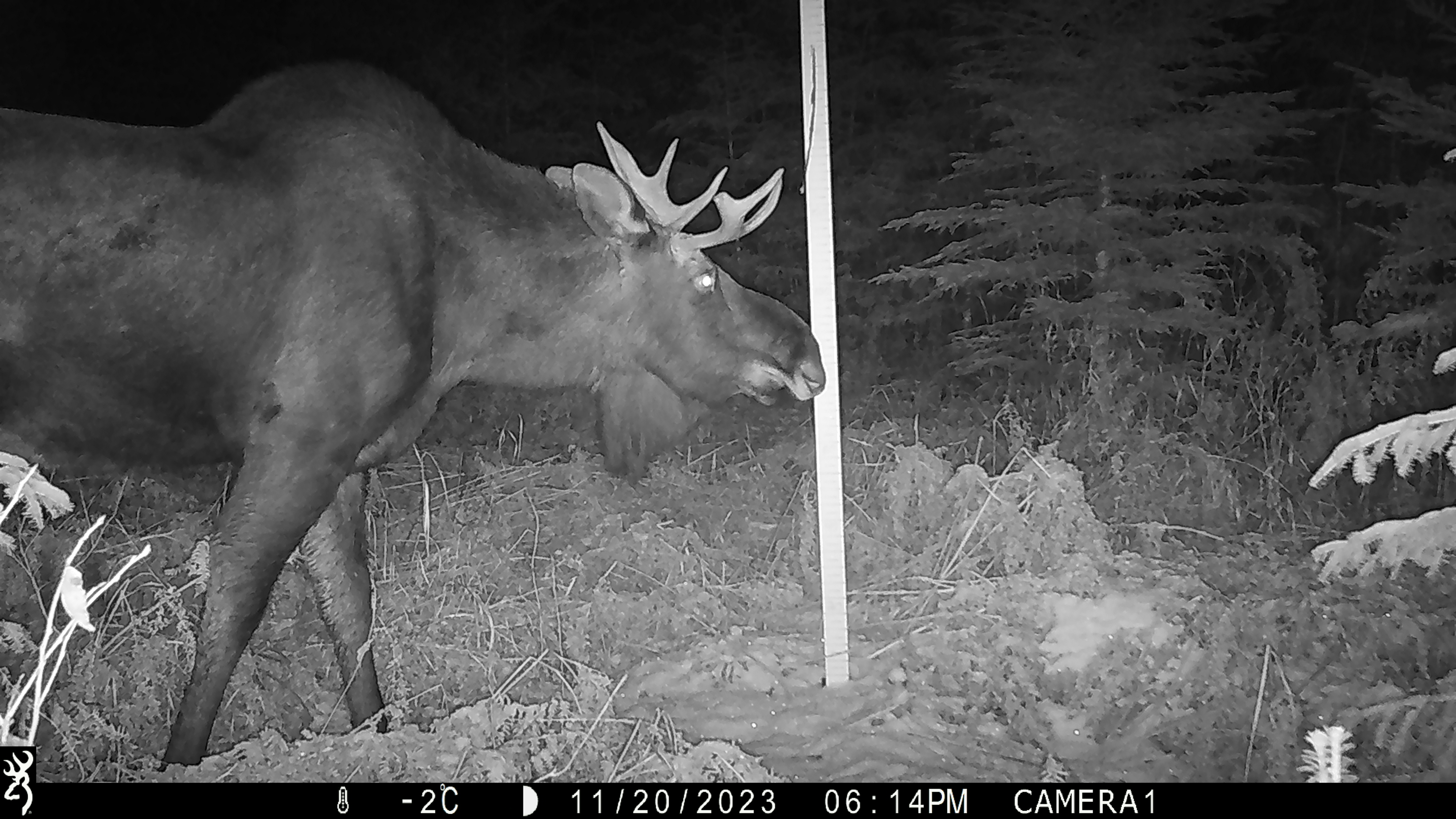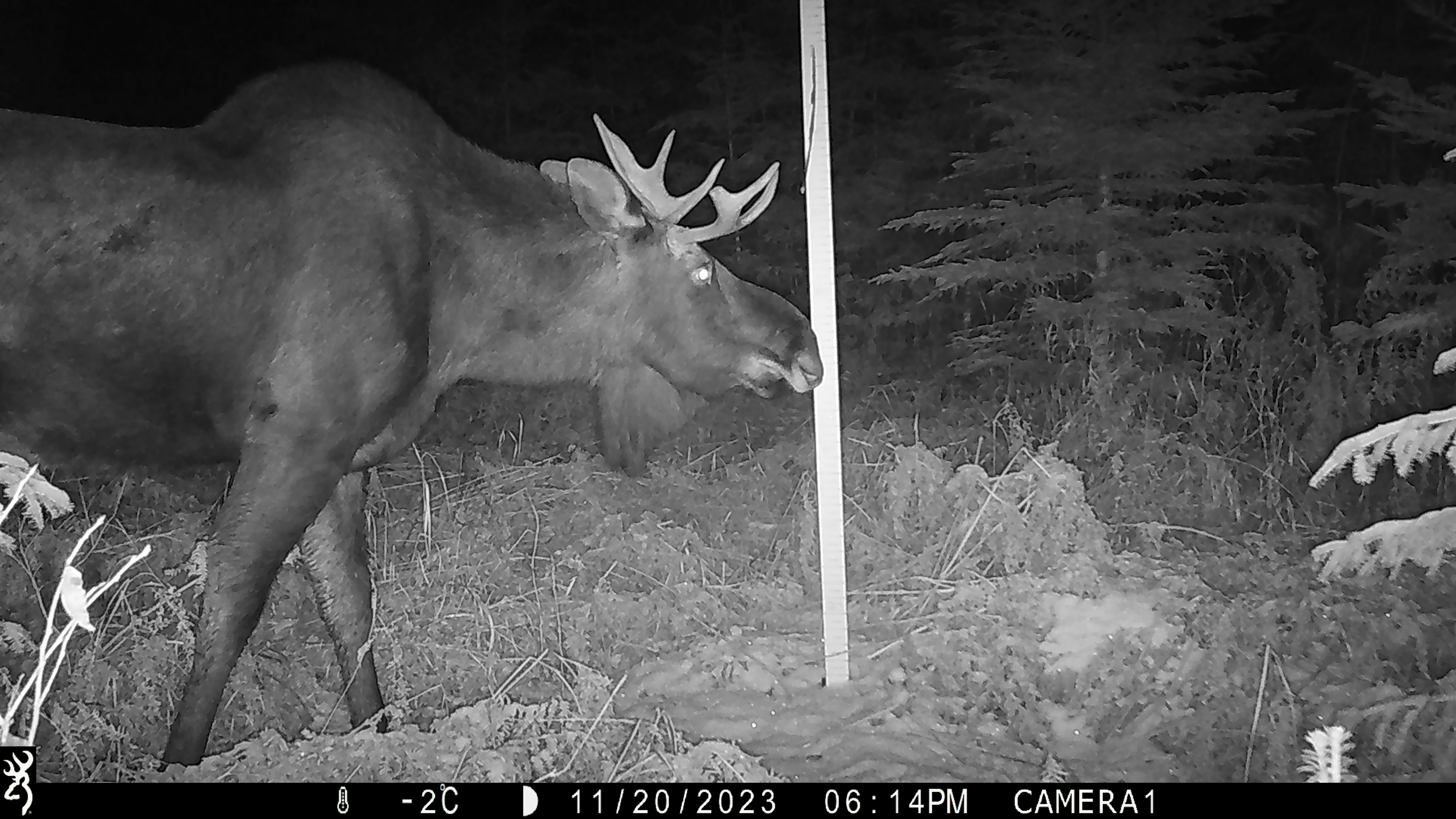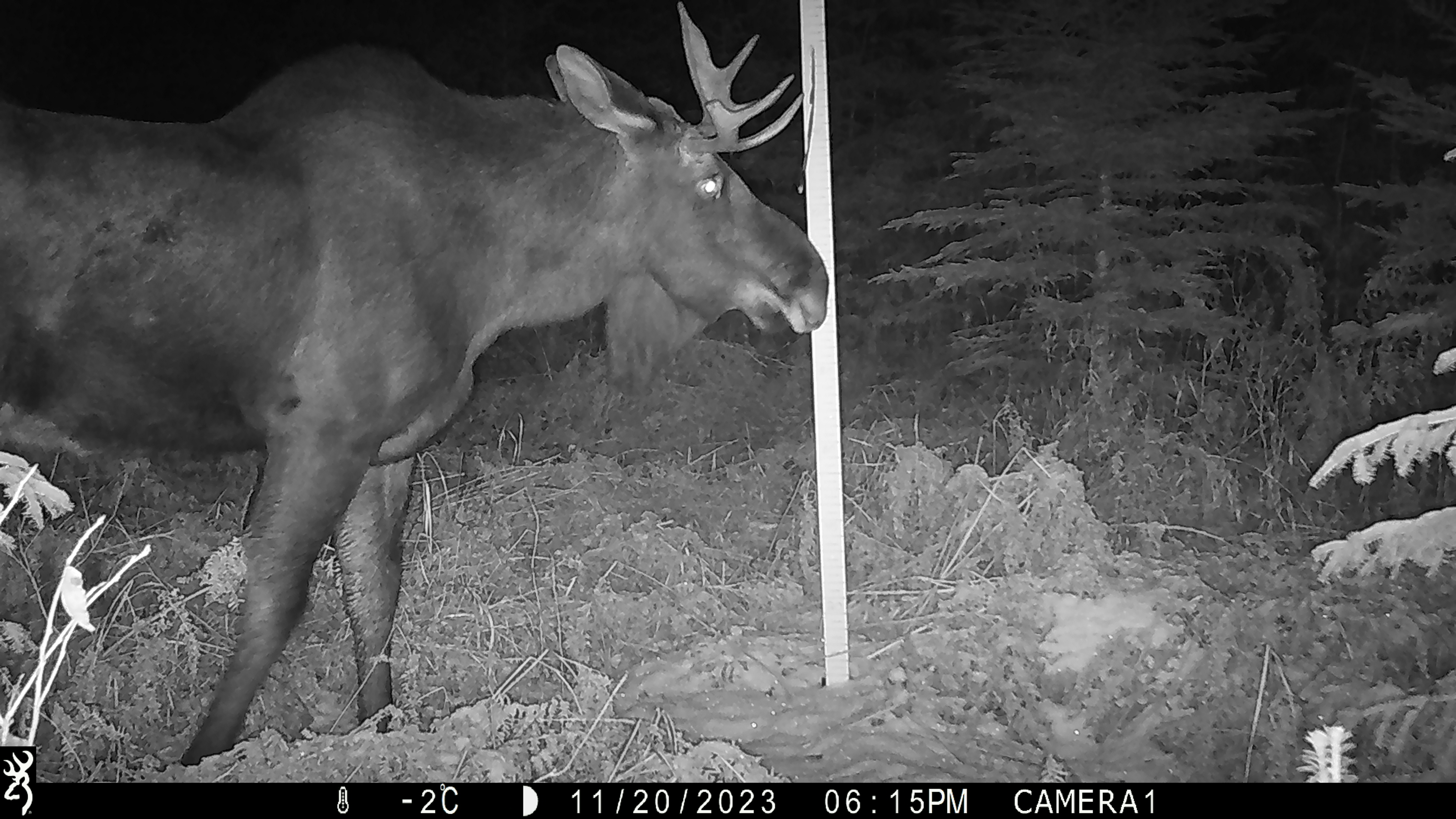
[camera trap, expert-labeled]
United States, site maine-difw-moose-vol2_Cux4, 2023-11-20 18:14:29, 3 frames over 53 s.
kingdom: Animalia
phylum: Chordata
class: Mammalia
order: Artiodactyla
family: Cervidae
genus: Alces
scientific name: Alces alces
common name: moose